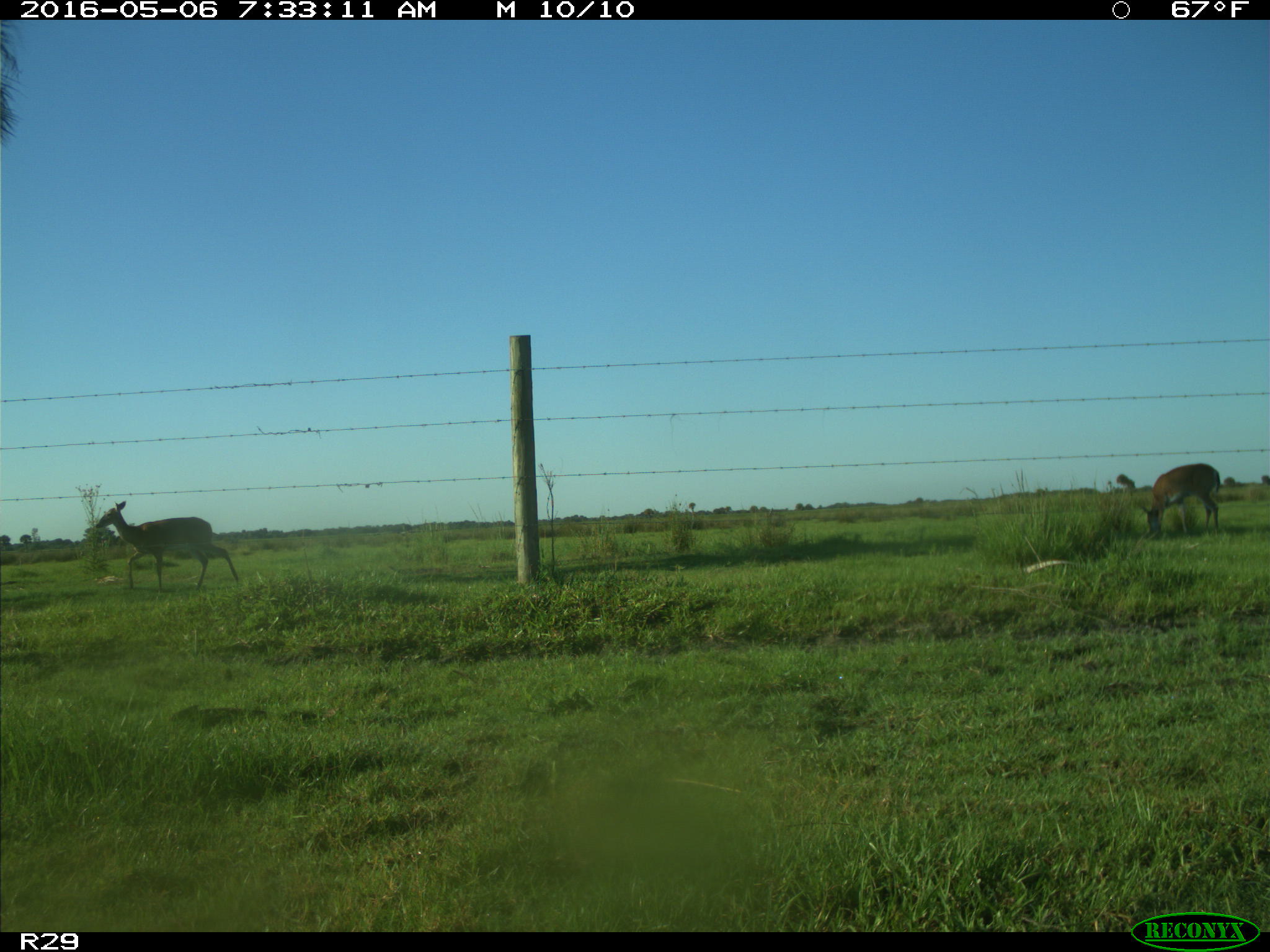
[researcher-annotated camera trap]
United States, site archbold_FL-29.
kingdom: Animalia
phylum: Chordata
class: Mammalia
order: Artiodactyla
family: Cervidae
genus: Odocoileus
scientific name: Odocoileus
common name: deer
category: unidentified deer